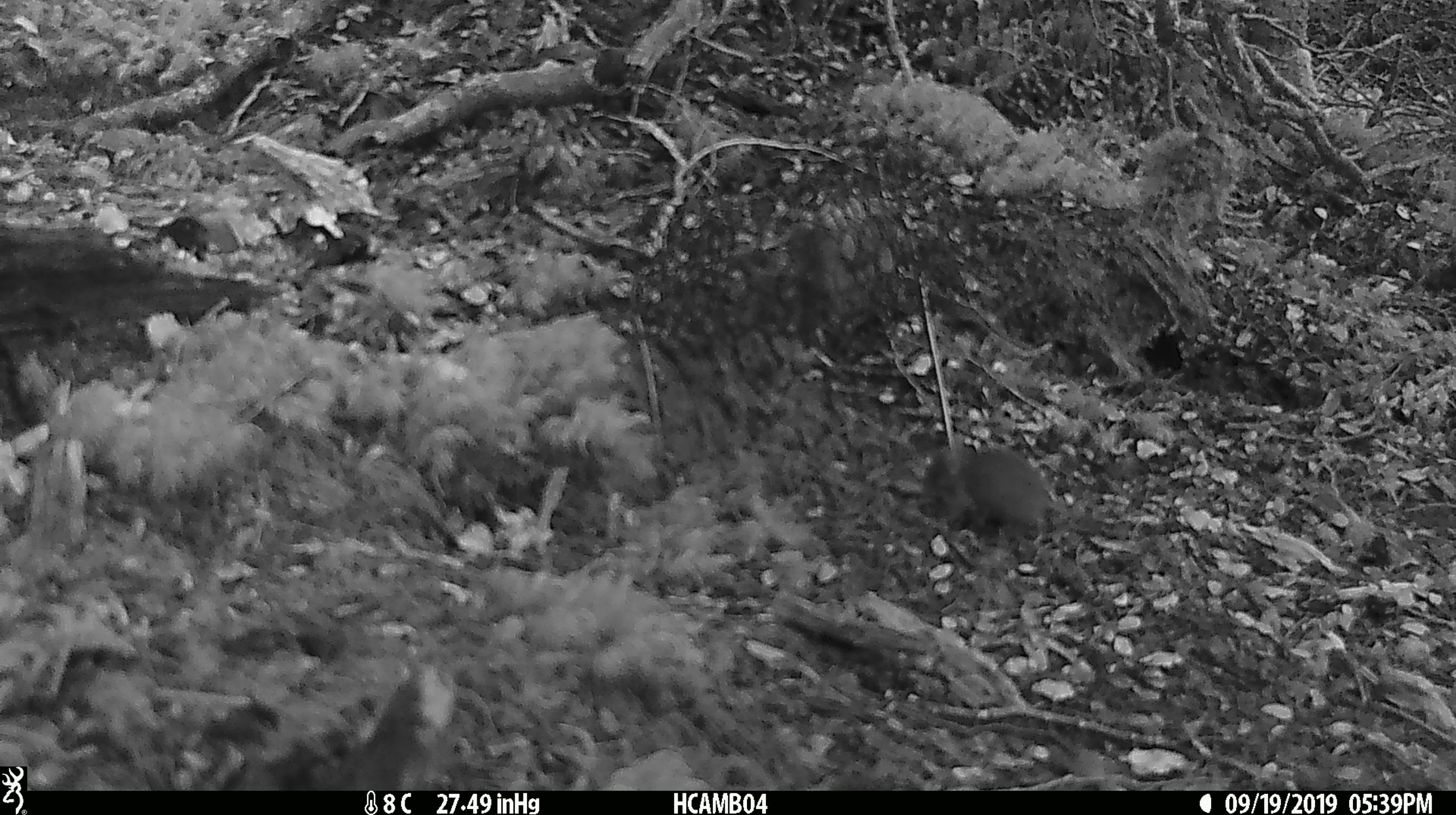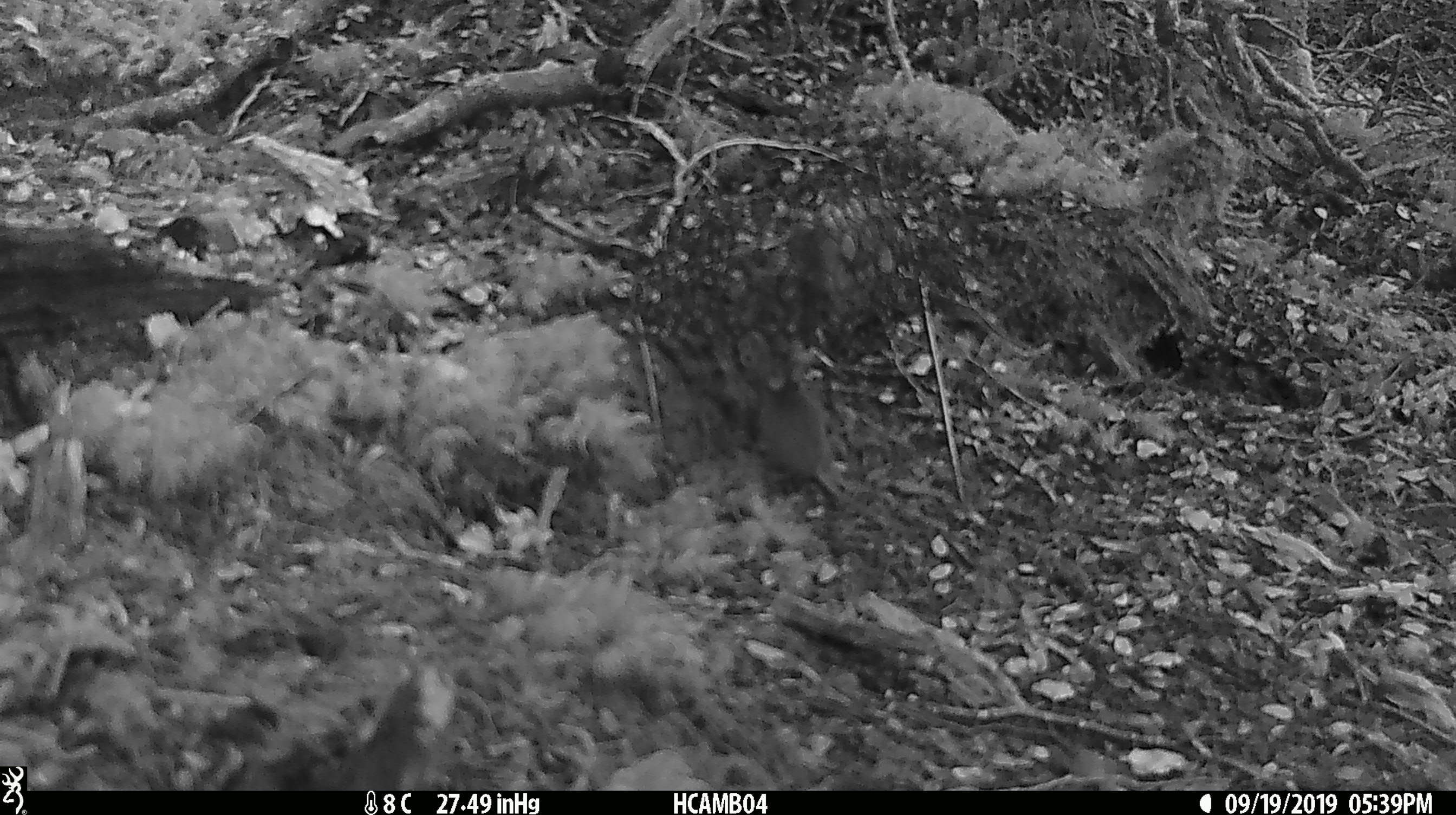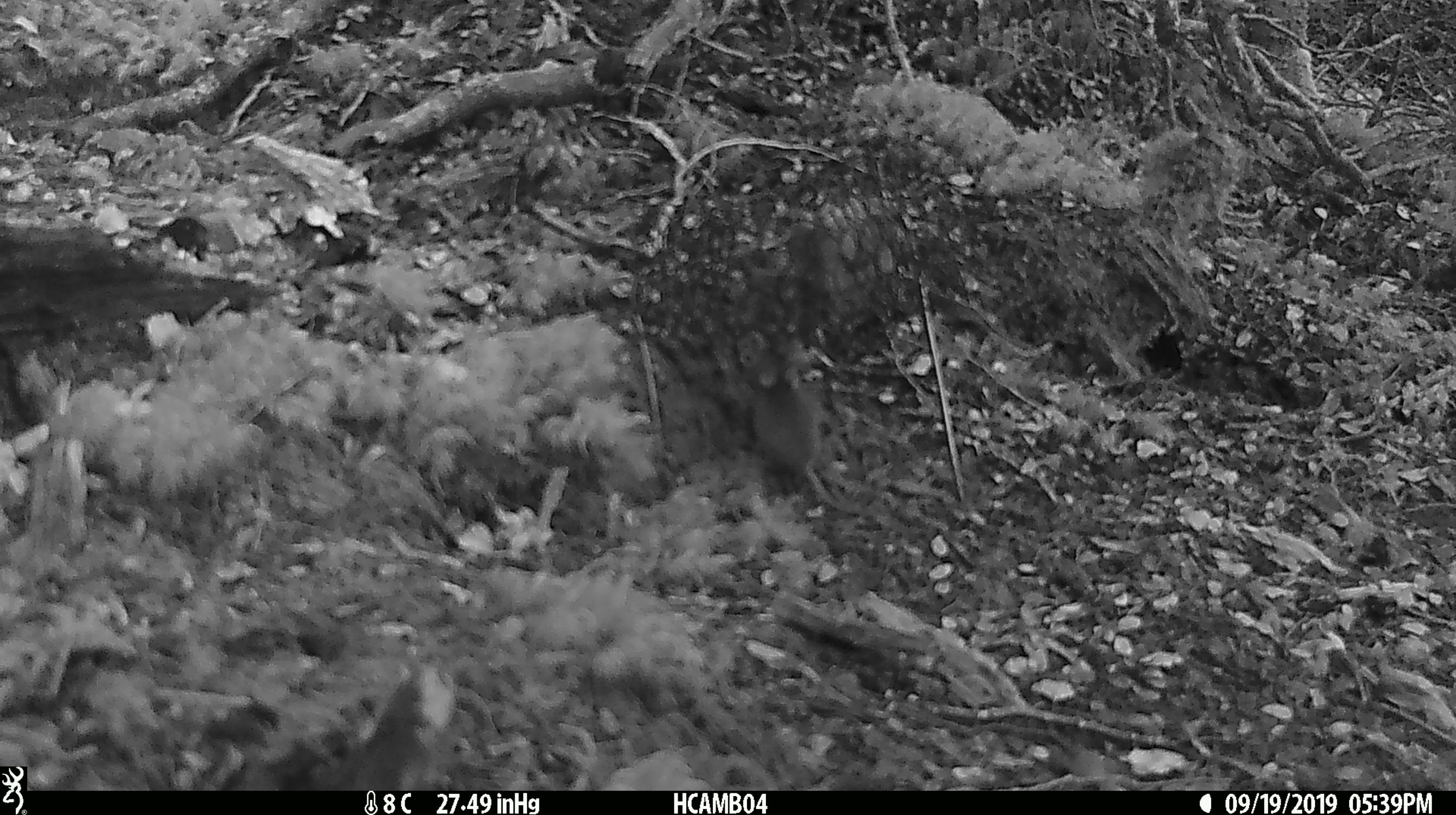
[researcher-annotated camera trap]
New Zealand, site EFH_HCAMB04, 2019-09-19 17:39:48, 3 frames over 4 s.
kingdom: Animalia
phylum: Chordata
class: Mammalia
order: Rodentia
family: Muridae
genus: Mus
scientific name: Mus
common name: mouse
Mouse (Mus).